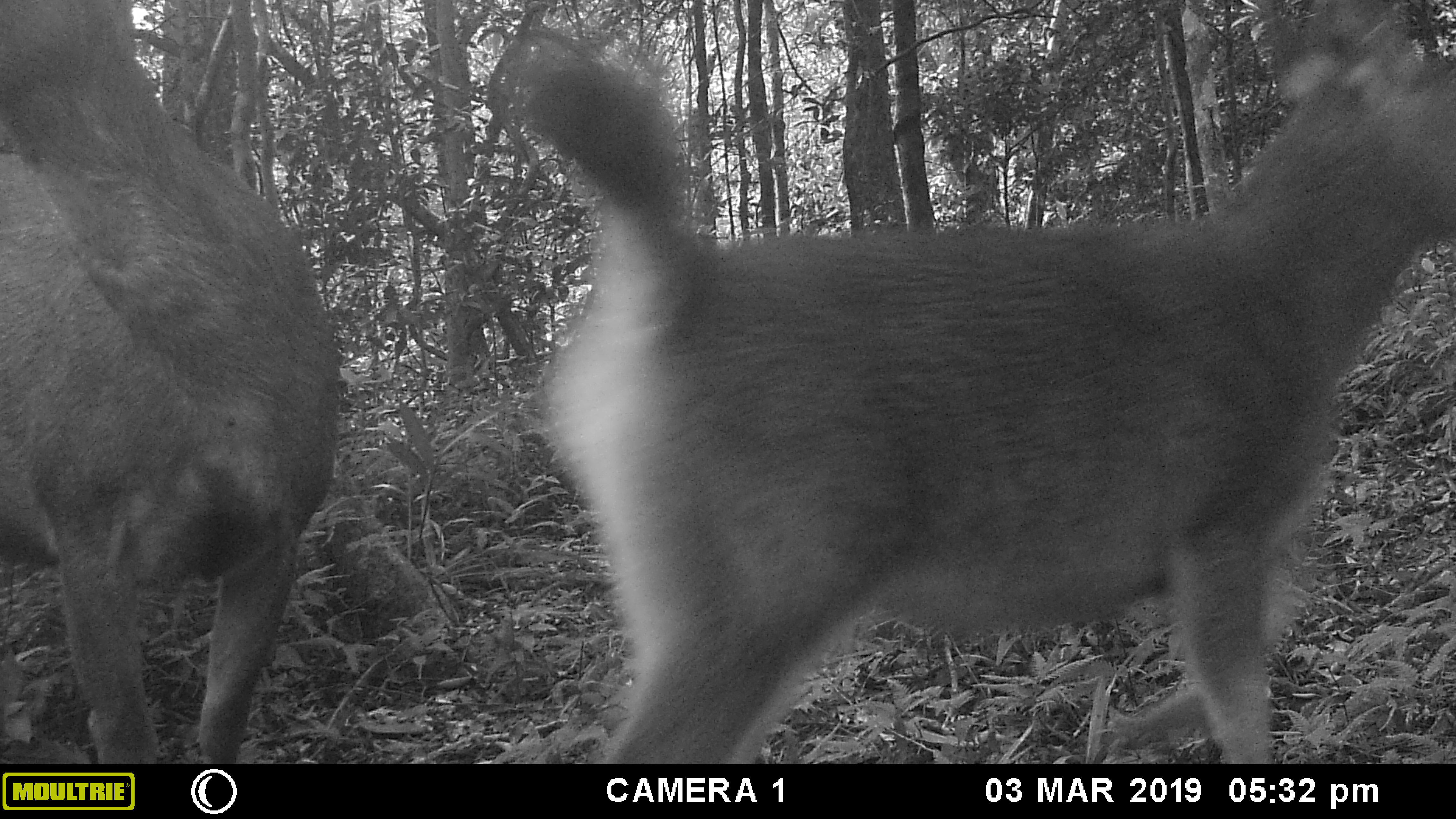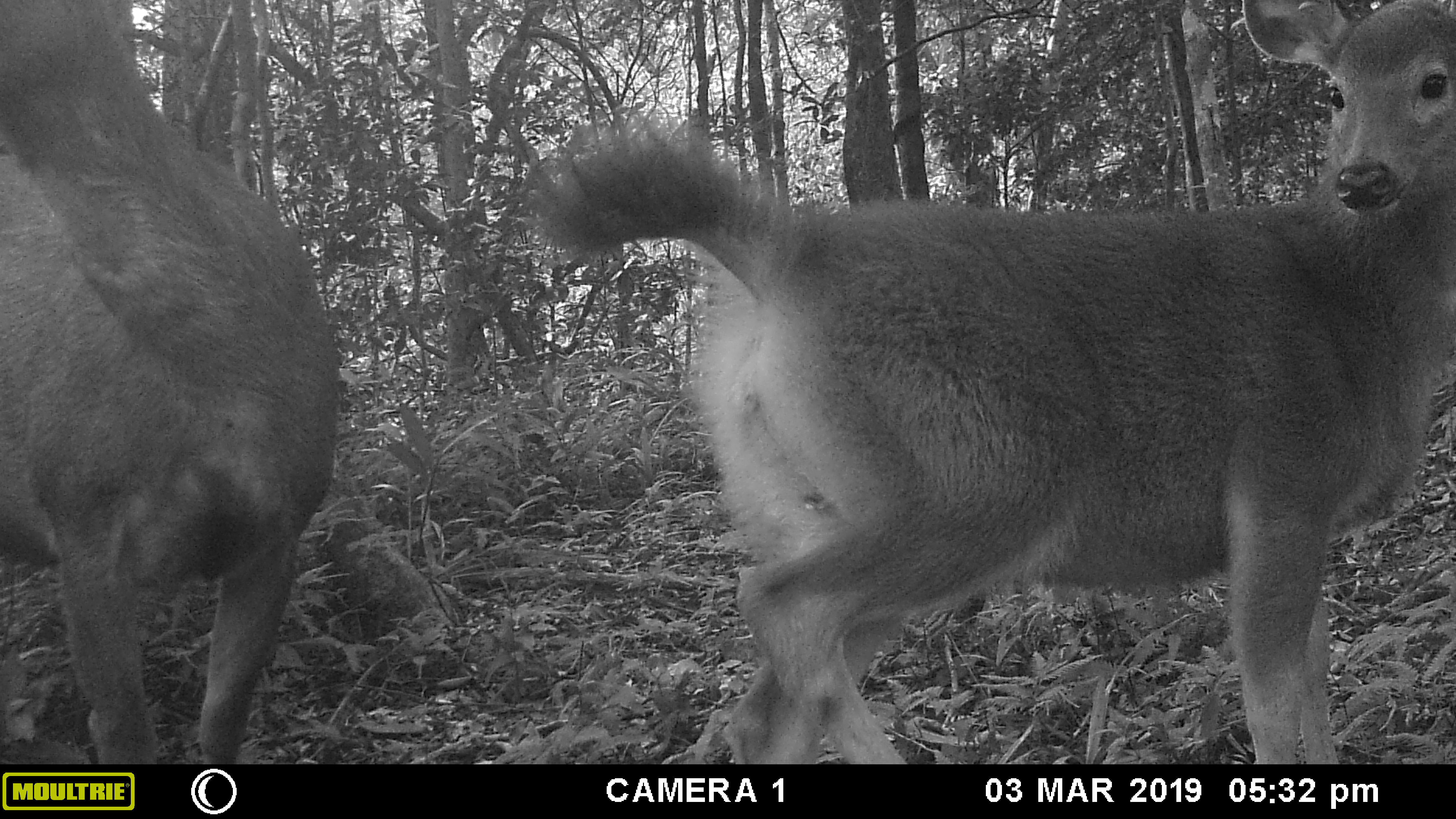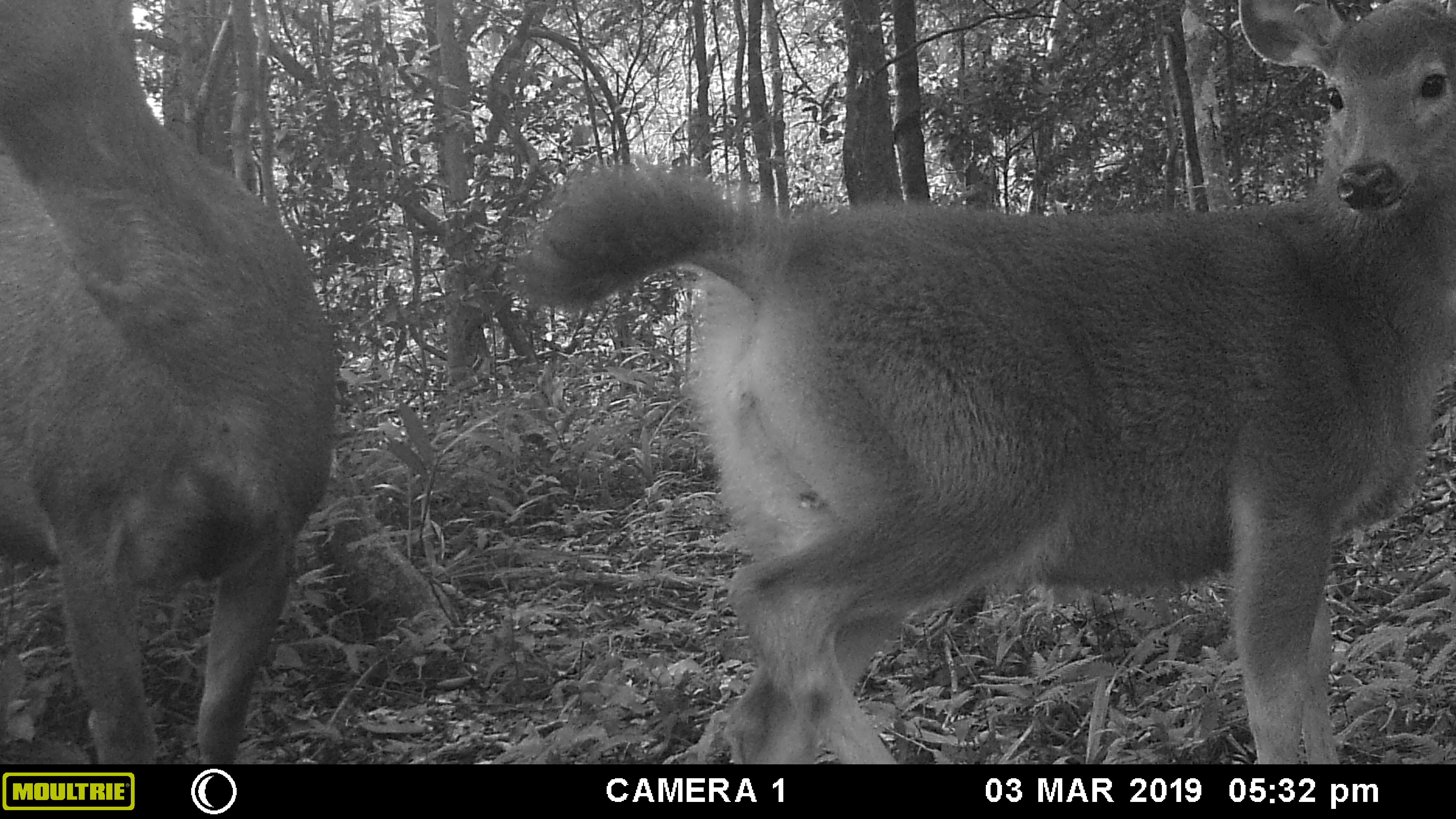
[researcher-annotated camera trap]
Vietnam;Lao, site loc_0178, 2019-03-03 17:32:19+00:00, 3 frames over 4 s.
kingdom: Animalia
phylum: Chordata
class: Mammalia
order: Artiodactyla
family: Cervidae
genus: Rusa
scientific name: Rusa unicolor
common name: sambar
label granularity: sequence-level